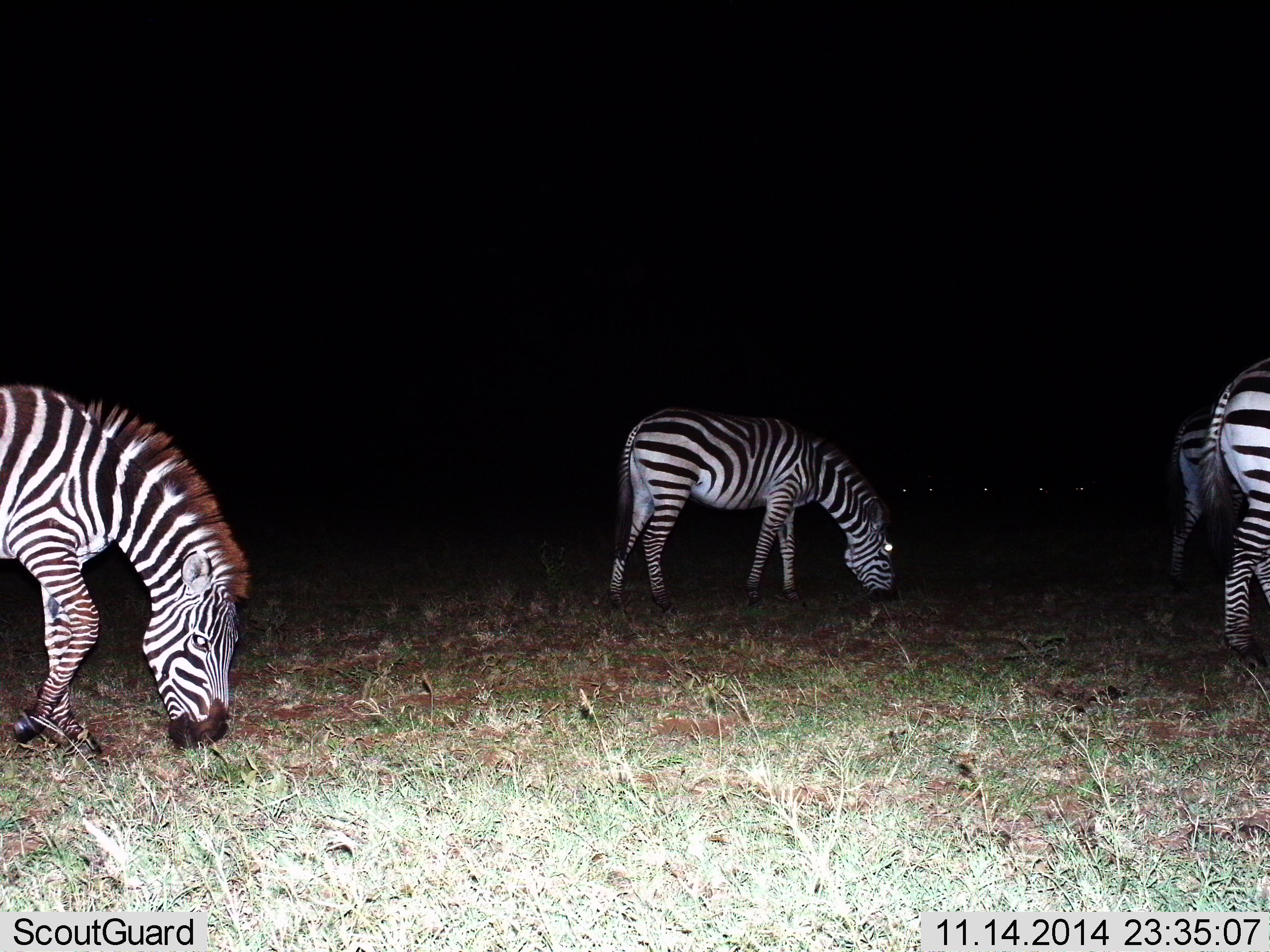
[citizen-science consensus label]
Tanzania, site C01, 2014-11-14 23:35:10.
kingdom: Animalia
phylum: Chordata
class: Mammalia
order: Perissodactyla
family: Equidae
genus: Equus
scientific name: Equus quagga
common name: plains zebra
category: zebra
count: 4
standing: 40%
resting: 0%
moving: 0%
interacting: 0%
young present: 0%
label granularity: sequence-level